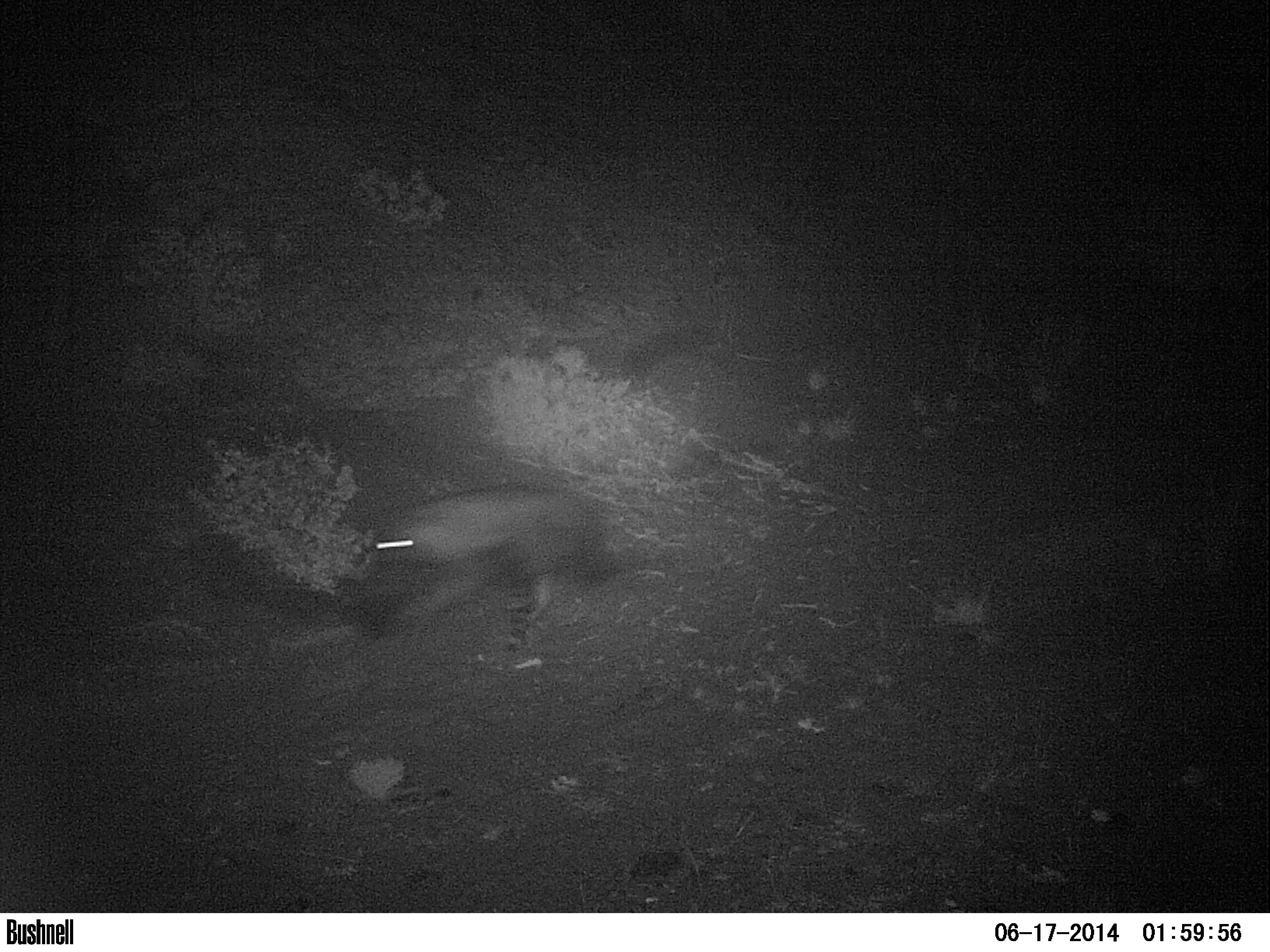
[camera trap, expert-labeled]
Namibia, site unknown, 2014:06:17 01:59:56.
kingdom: Animalia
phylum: Chordata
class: Mammalia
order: Carnivora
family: Hyaenidae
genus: Parahyaena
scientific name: Parahyaena brunnea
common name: brown hyena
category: hyaena brunnea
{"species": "hyaena brunnea (brown hyena) (Parahyaena brunnea)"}